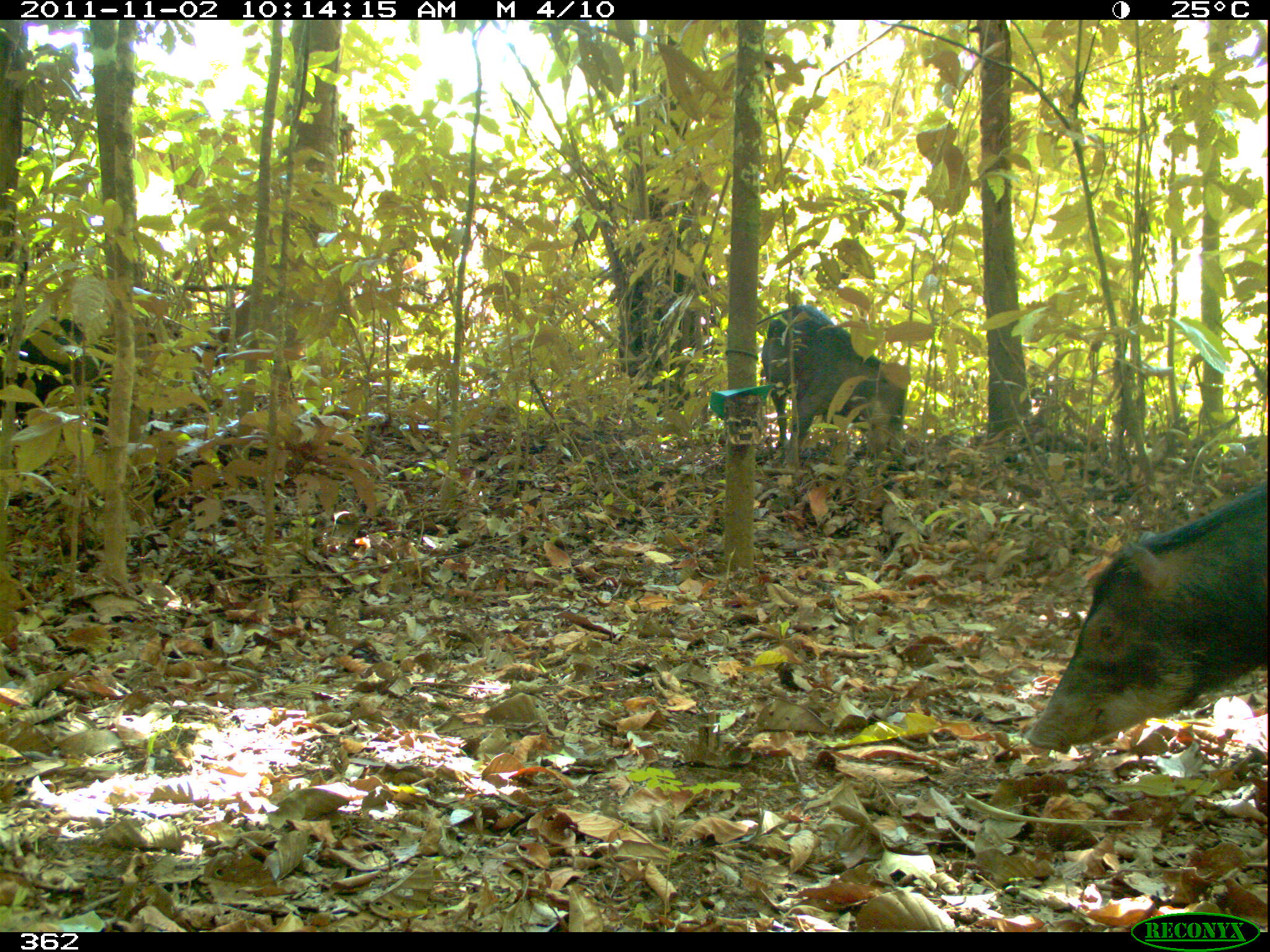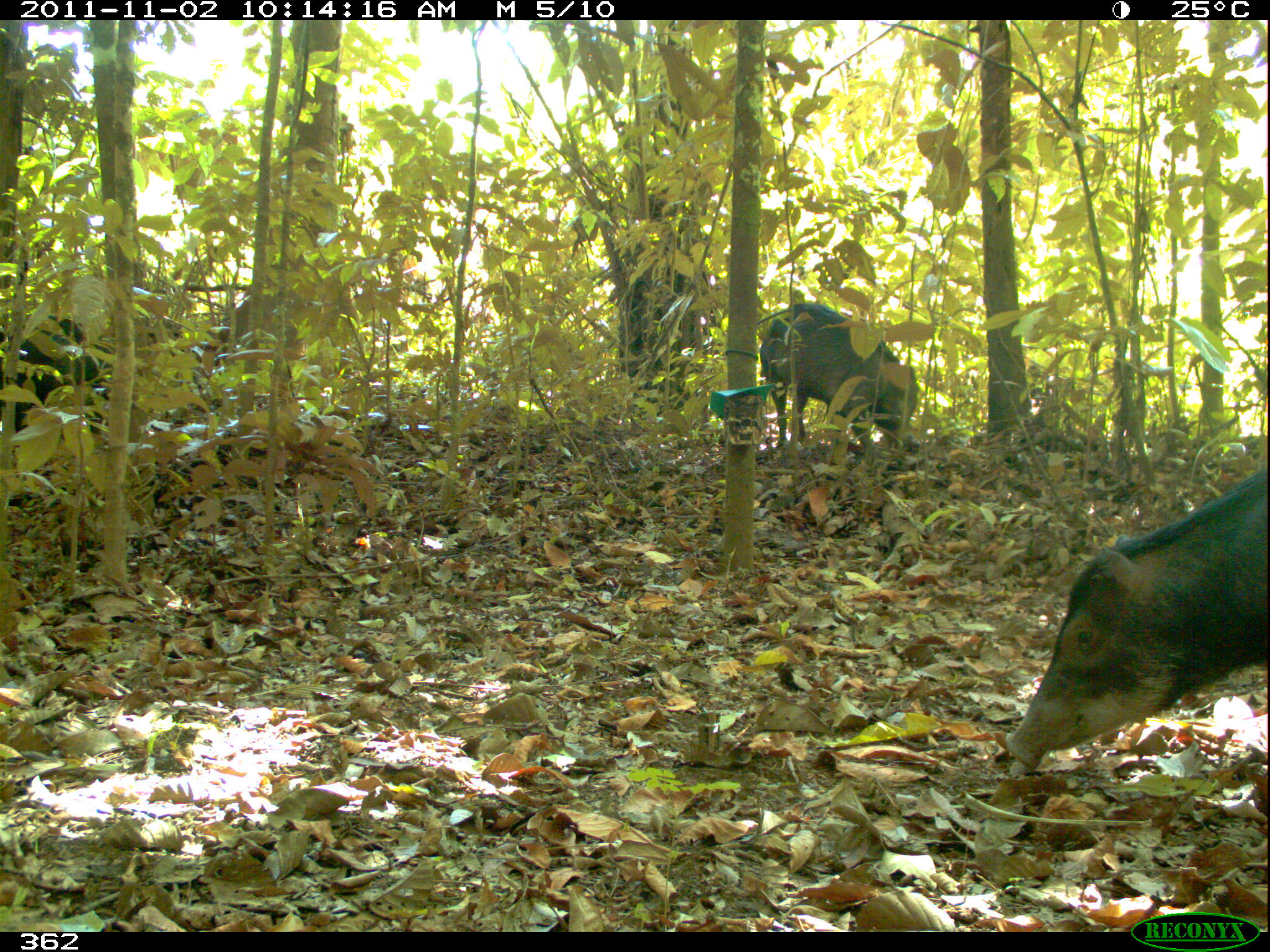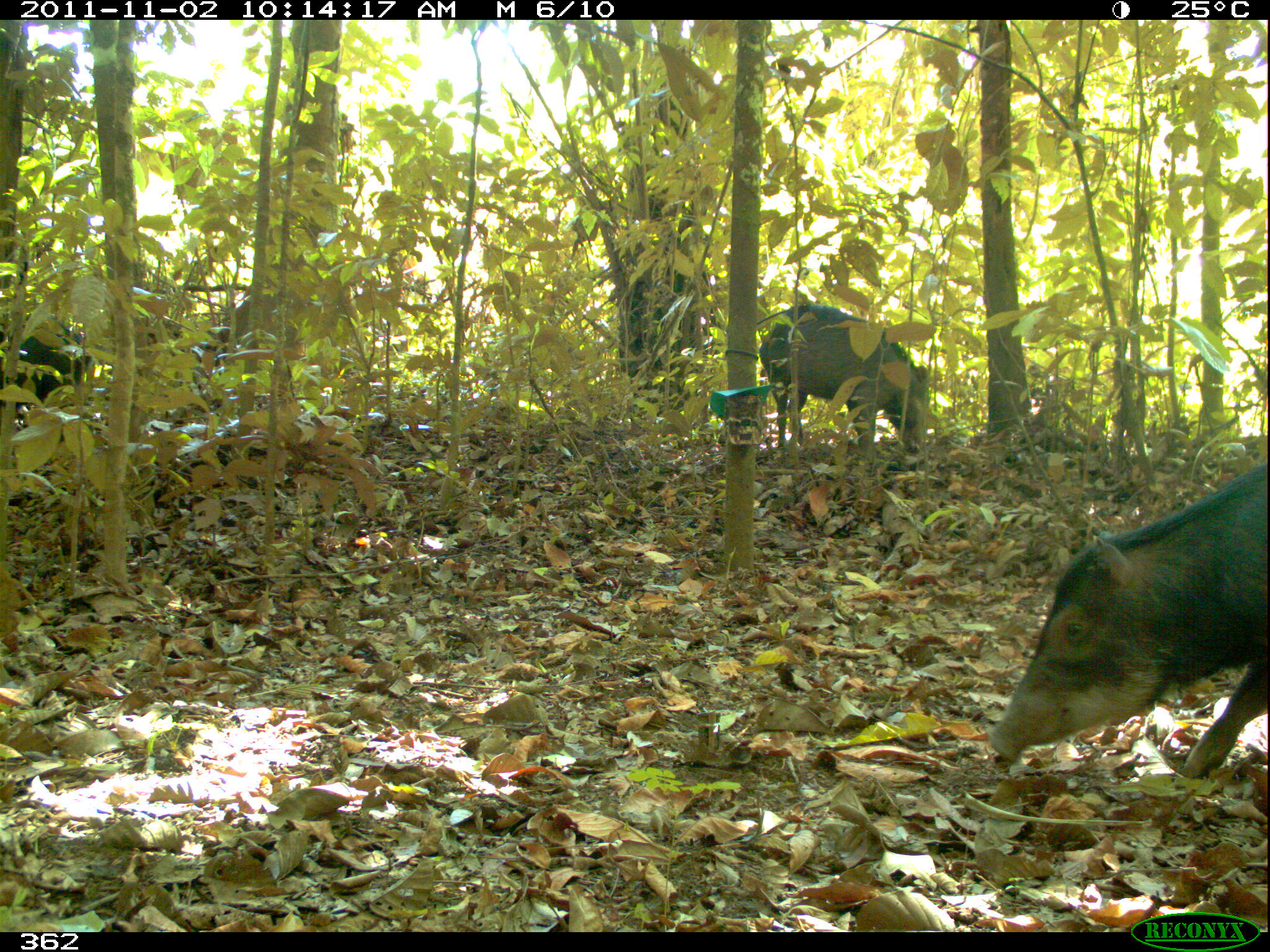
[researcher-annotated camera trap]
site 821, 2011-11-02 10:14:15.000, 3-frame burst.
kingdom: Animalia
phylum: Chordata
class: Mammalia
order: Artiodactyla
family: Tayassuidae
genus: Tayassu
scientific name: Tayassu pecari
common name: white-lipped peccary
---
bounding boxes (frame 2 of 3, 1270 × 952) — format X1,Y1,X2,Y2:
tayassu pecari: 991,450,1270,775; 754,300,920,451; 0,278,124,435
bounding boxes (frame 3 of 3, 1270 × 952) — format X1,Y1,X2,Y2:
tayassu pecari: 982,451,1270,782; 757,300,935,456; 0,318,96,429